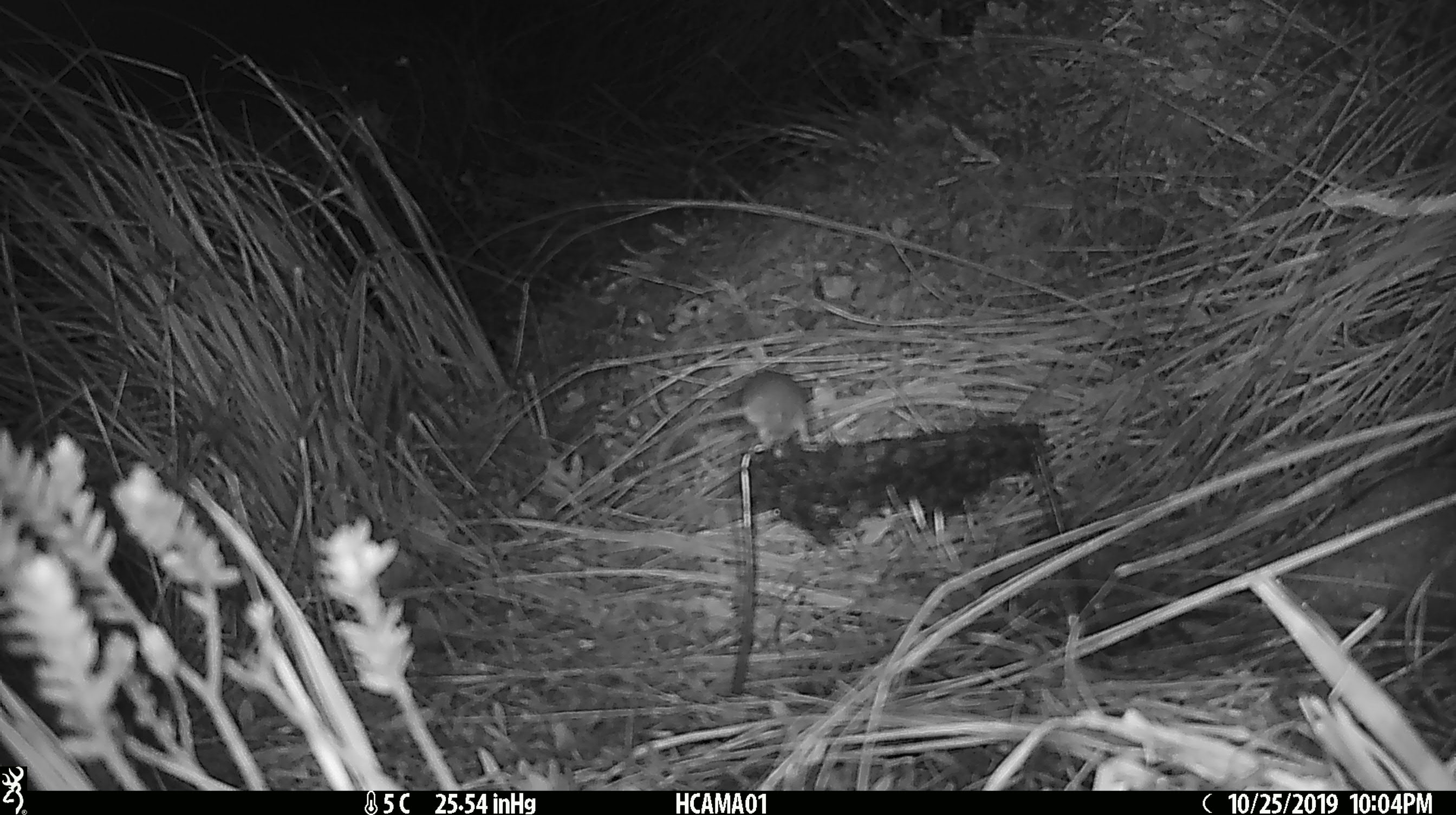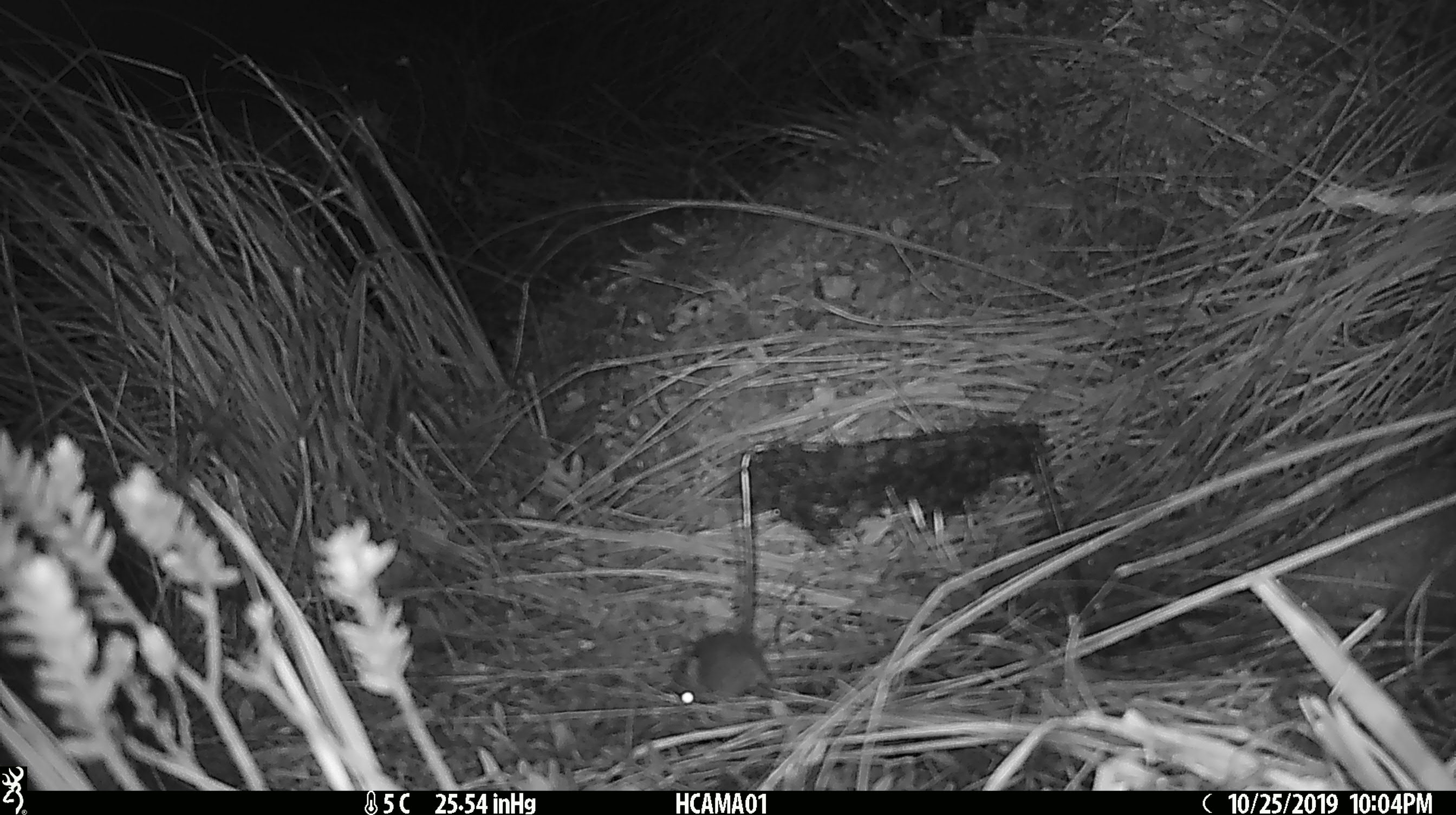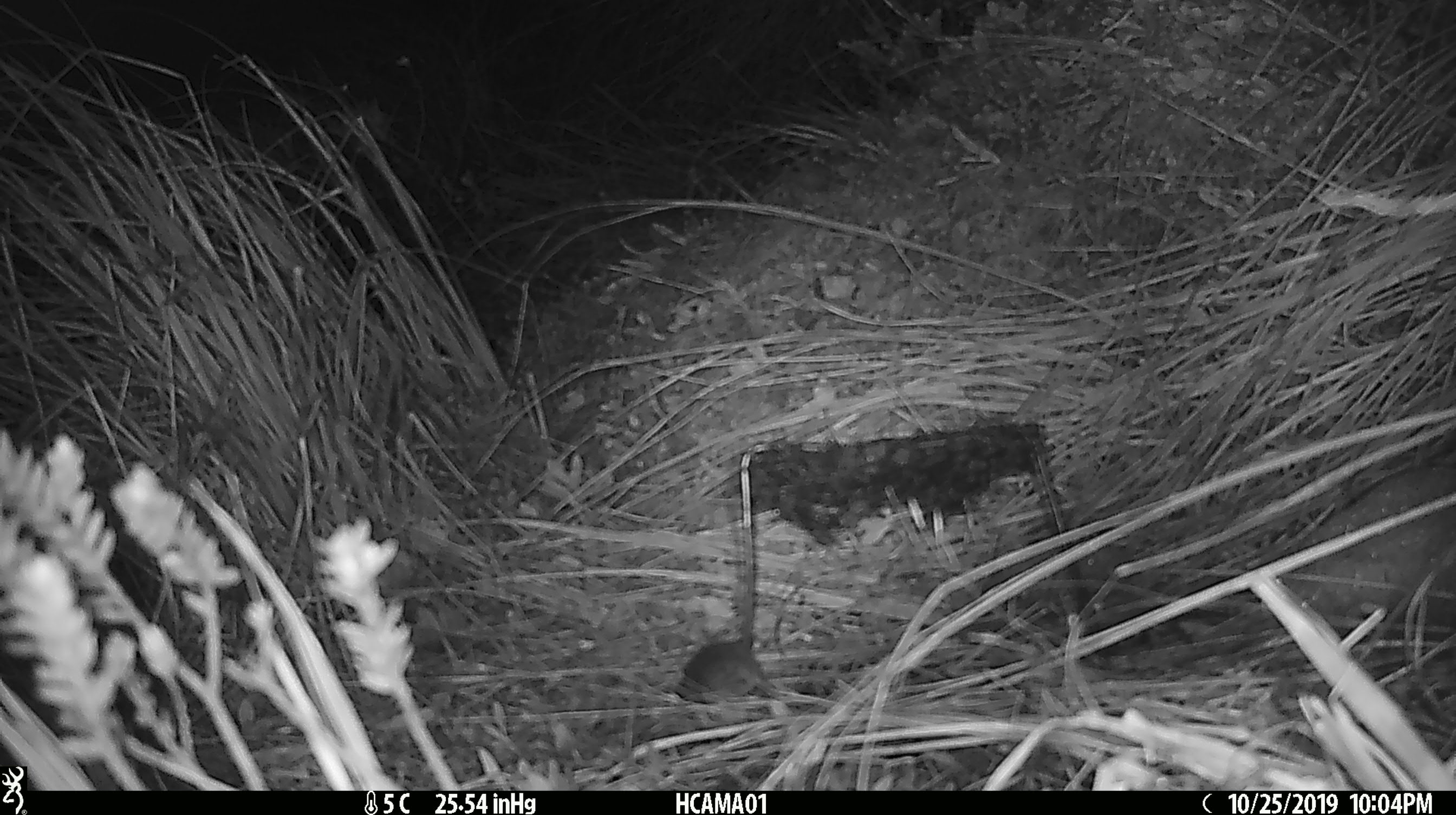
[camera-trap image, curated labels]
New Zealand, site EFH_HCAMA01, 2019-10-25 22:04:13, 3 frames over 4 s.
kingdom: Animalia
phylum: Chordata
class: Mammalia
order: Rodentia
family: Muridae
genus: Mus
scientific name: Mus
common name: mouse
Mouse (Mus).